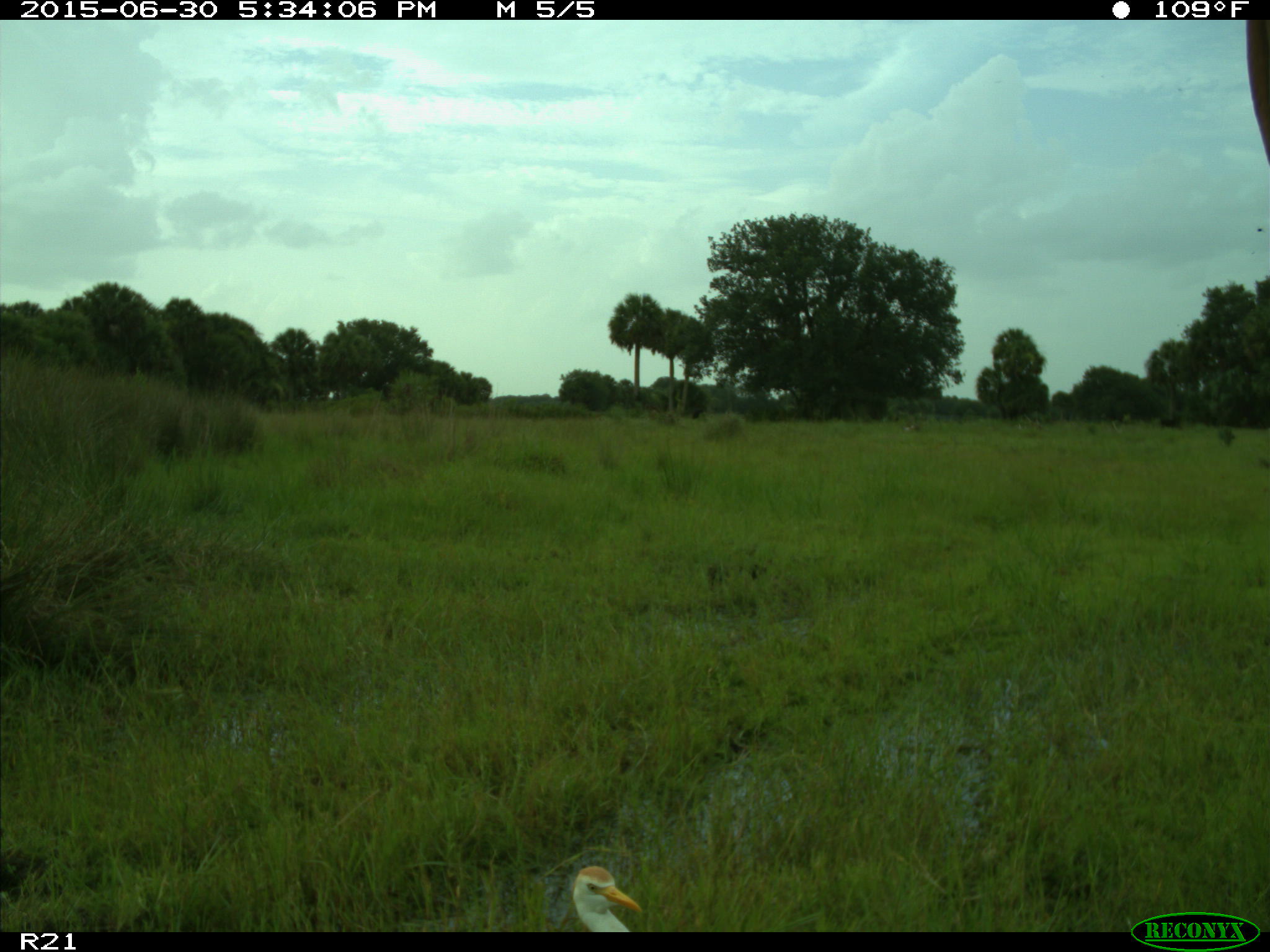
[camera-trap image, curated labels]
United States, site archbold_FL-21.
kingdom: Animalia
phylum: Chordata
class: Mammalia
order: Artiodactyla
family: Bovidae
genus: Bos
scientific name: Bos taurus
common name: domestic cow